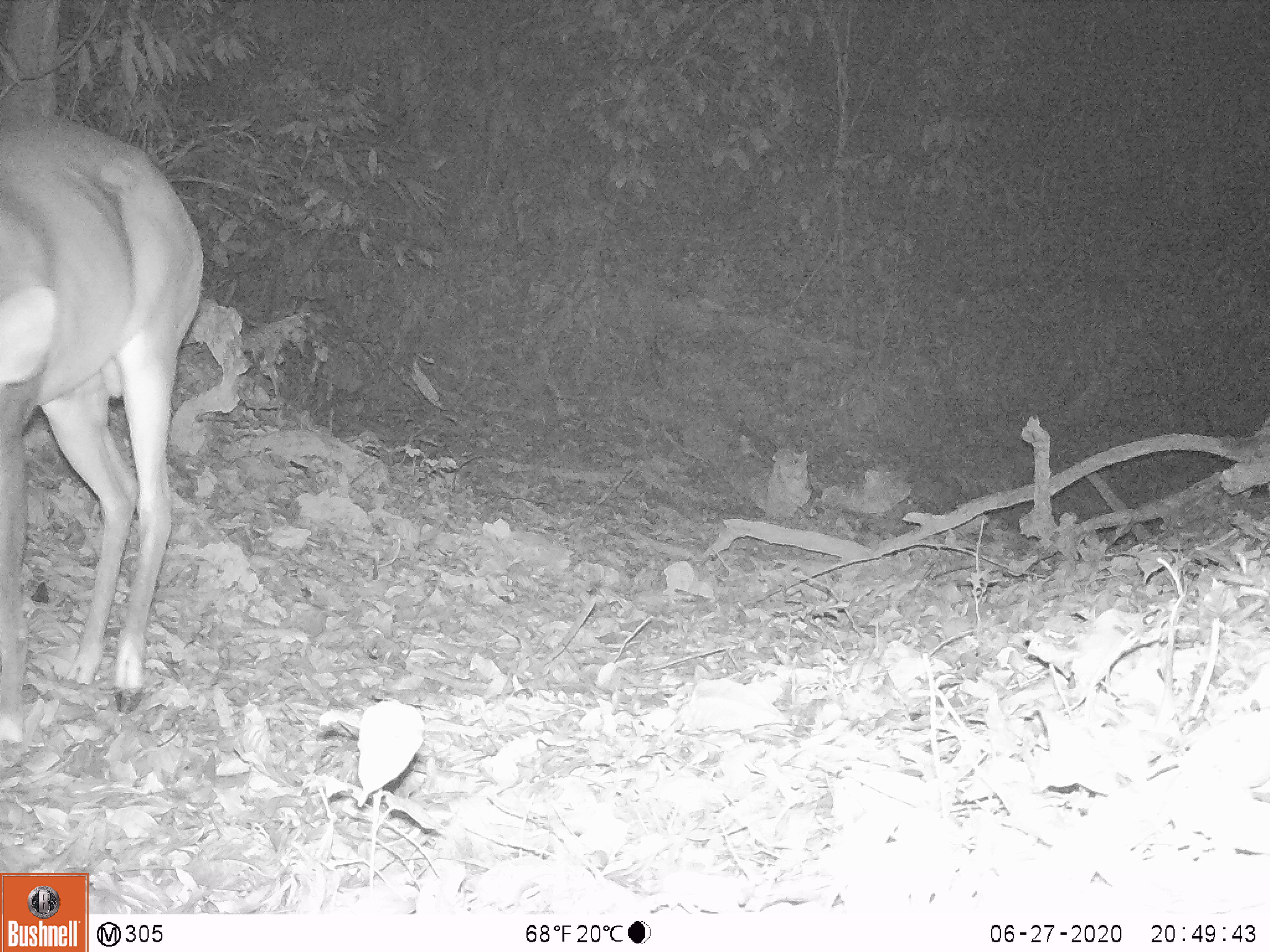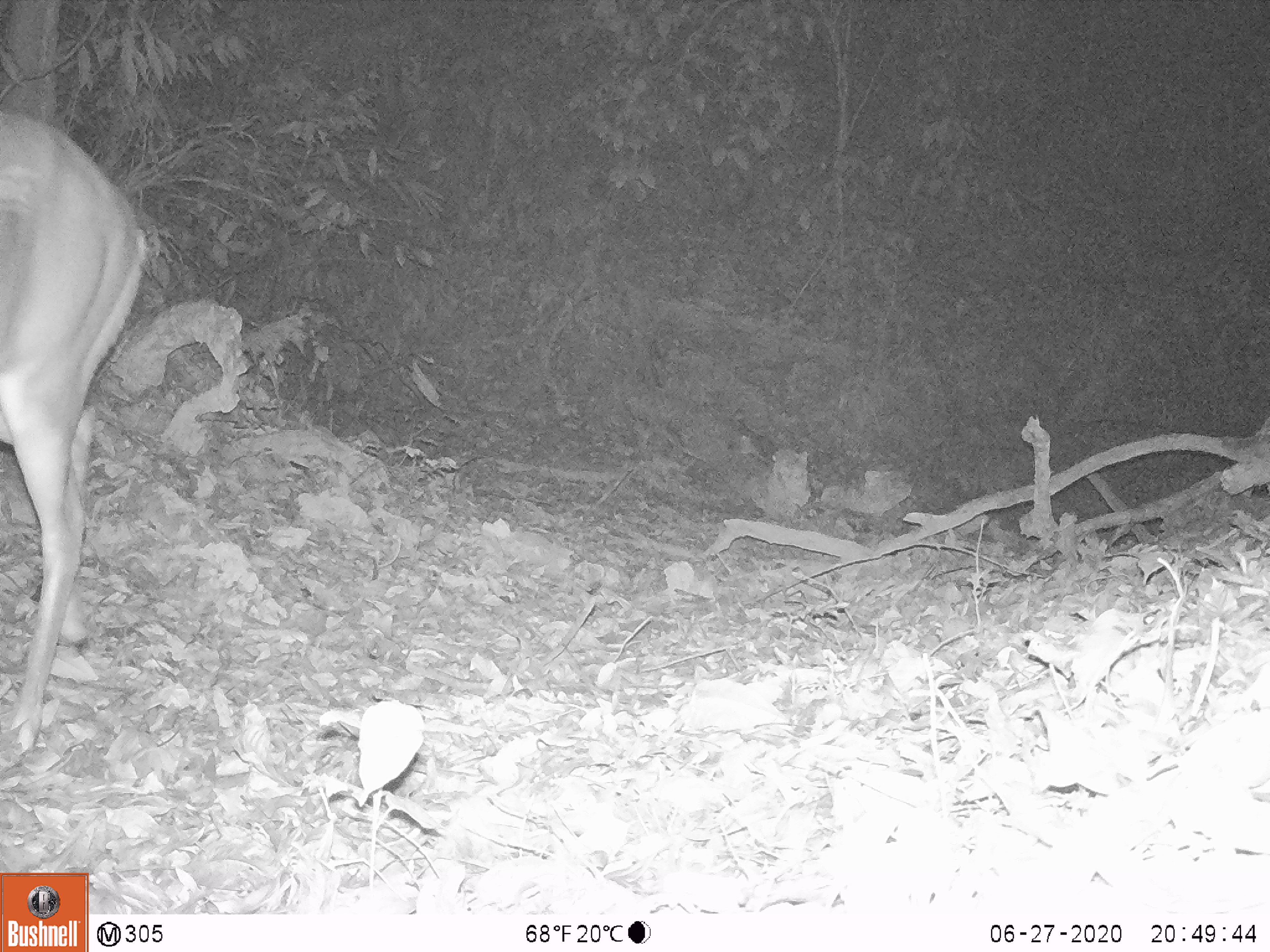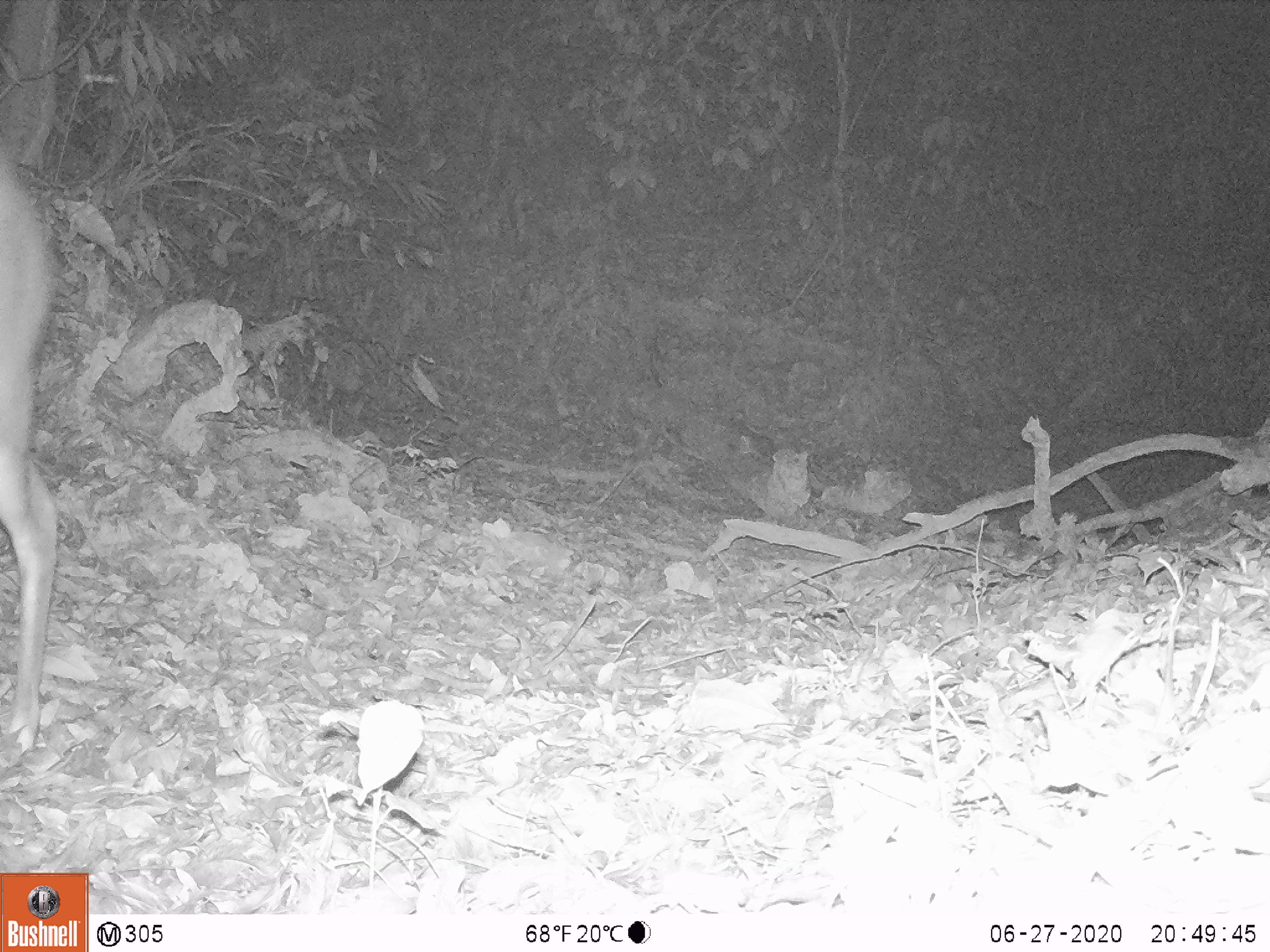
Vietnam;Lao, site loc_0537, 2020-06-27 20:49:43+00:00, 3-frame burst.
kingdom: Animalia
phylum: Chordata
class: Mammalia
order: Artiodactyla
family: Cervidae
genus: Muntiacus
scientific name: Muntiacus vuquangensis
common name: large-antlered muntjac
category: large antlered muntjac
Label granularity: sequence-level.